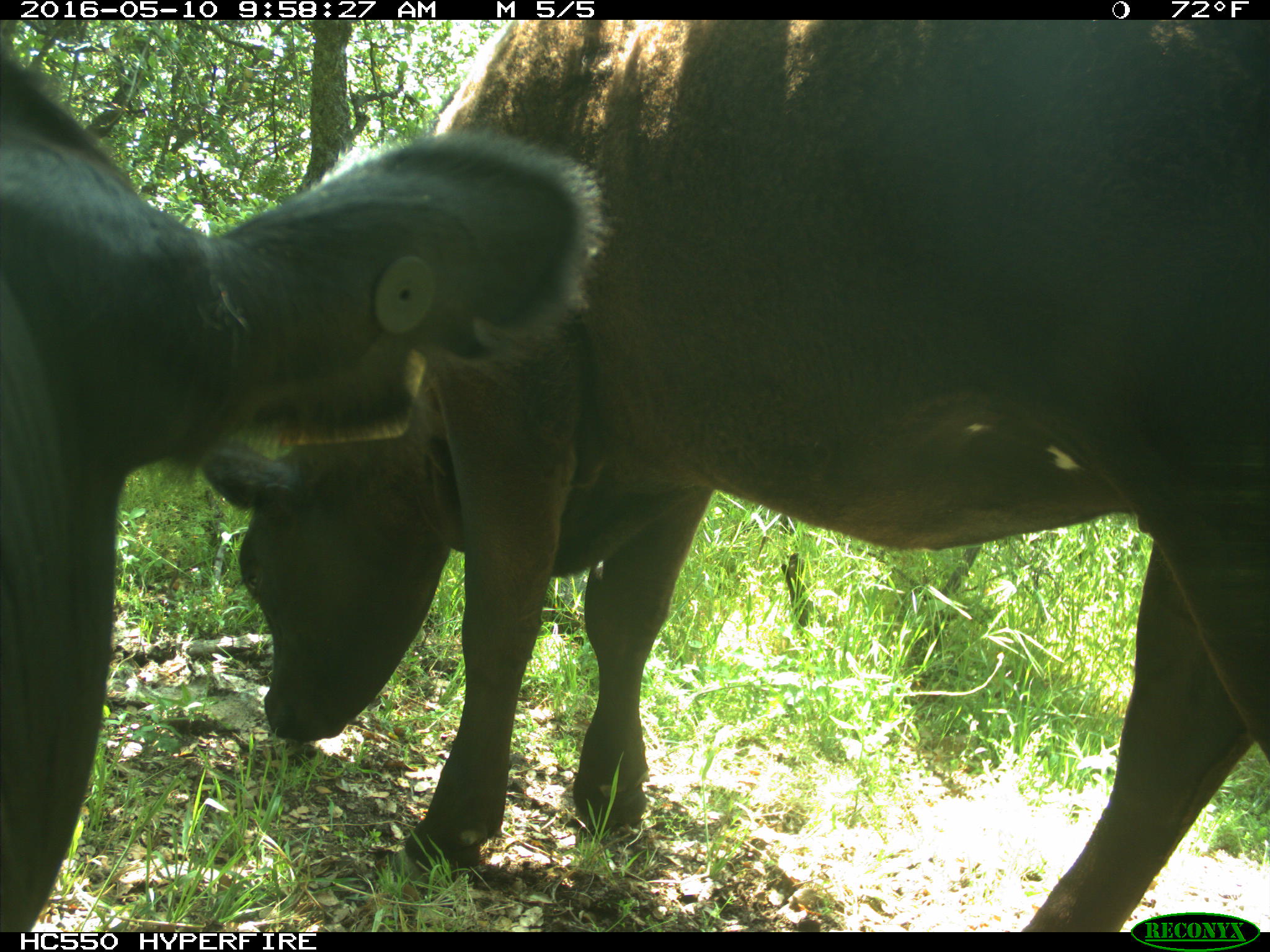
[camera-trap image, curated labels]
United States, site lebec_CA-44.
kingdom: Animalia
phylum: Chordata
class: Mammalia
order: Artiodactyla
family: Bovidae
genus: Bos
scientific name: Bos taurus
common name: domestic cow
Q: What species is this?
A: Bos taurus (domestic cow).